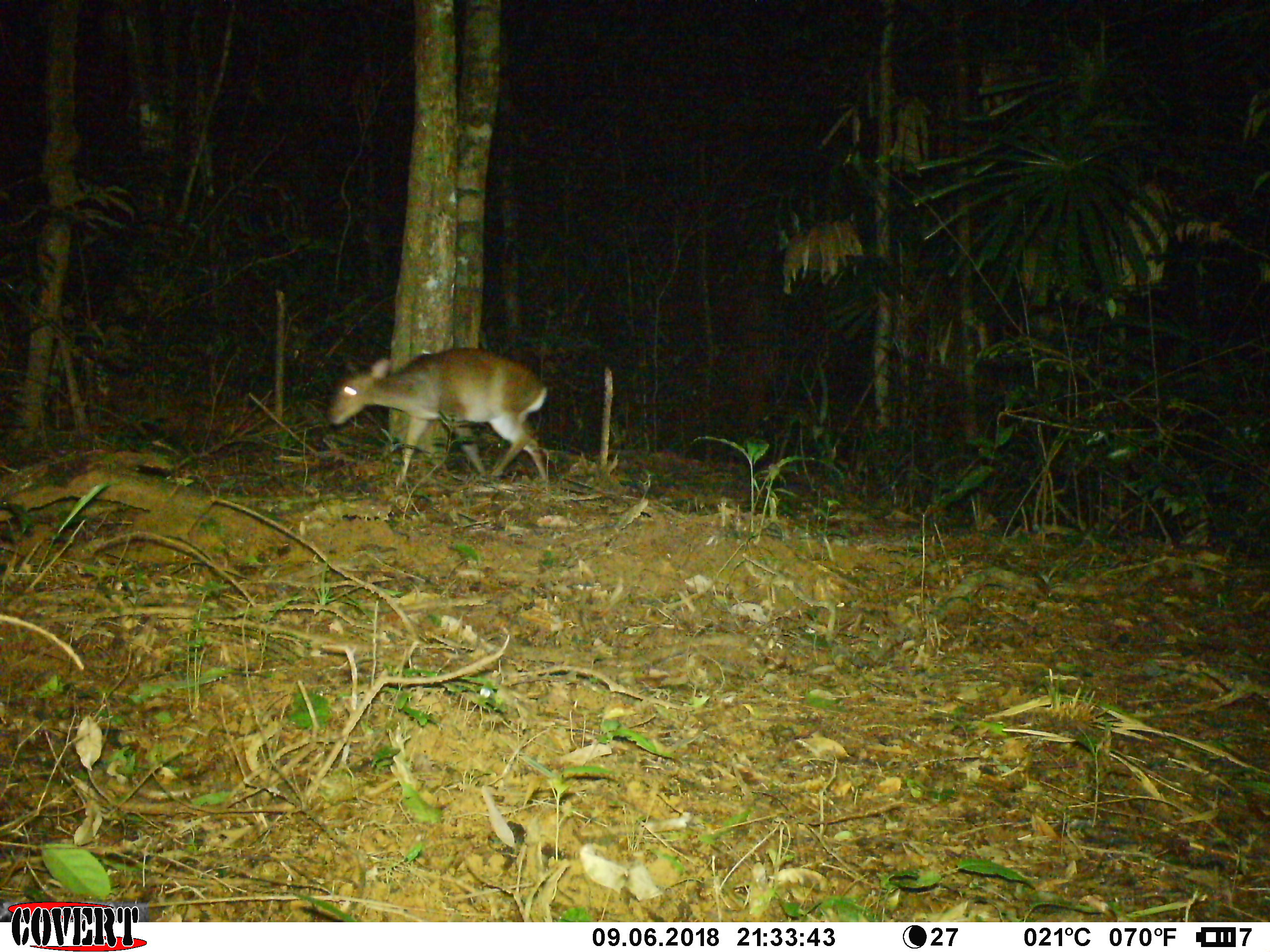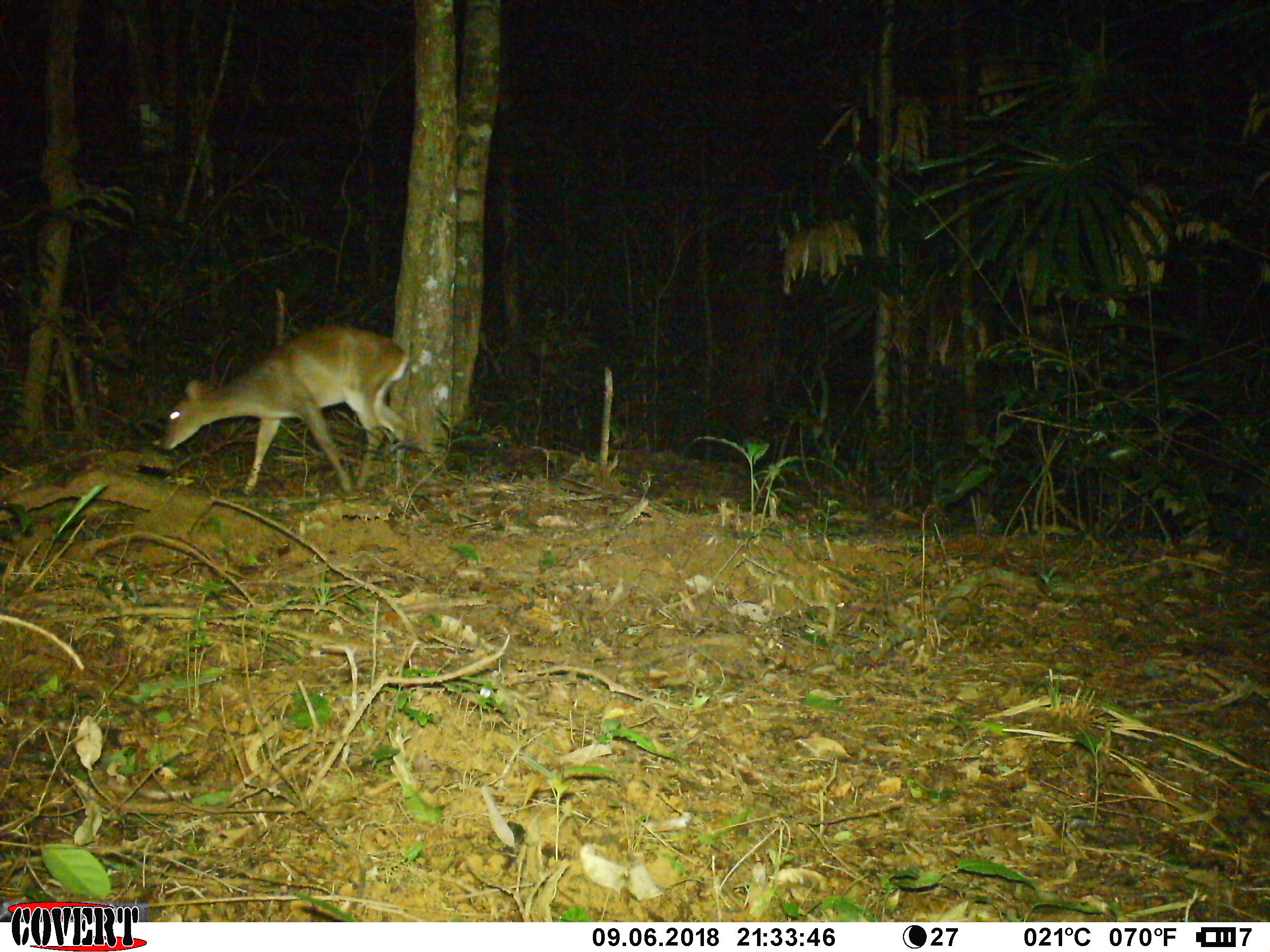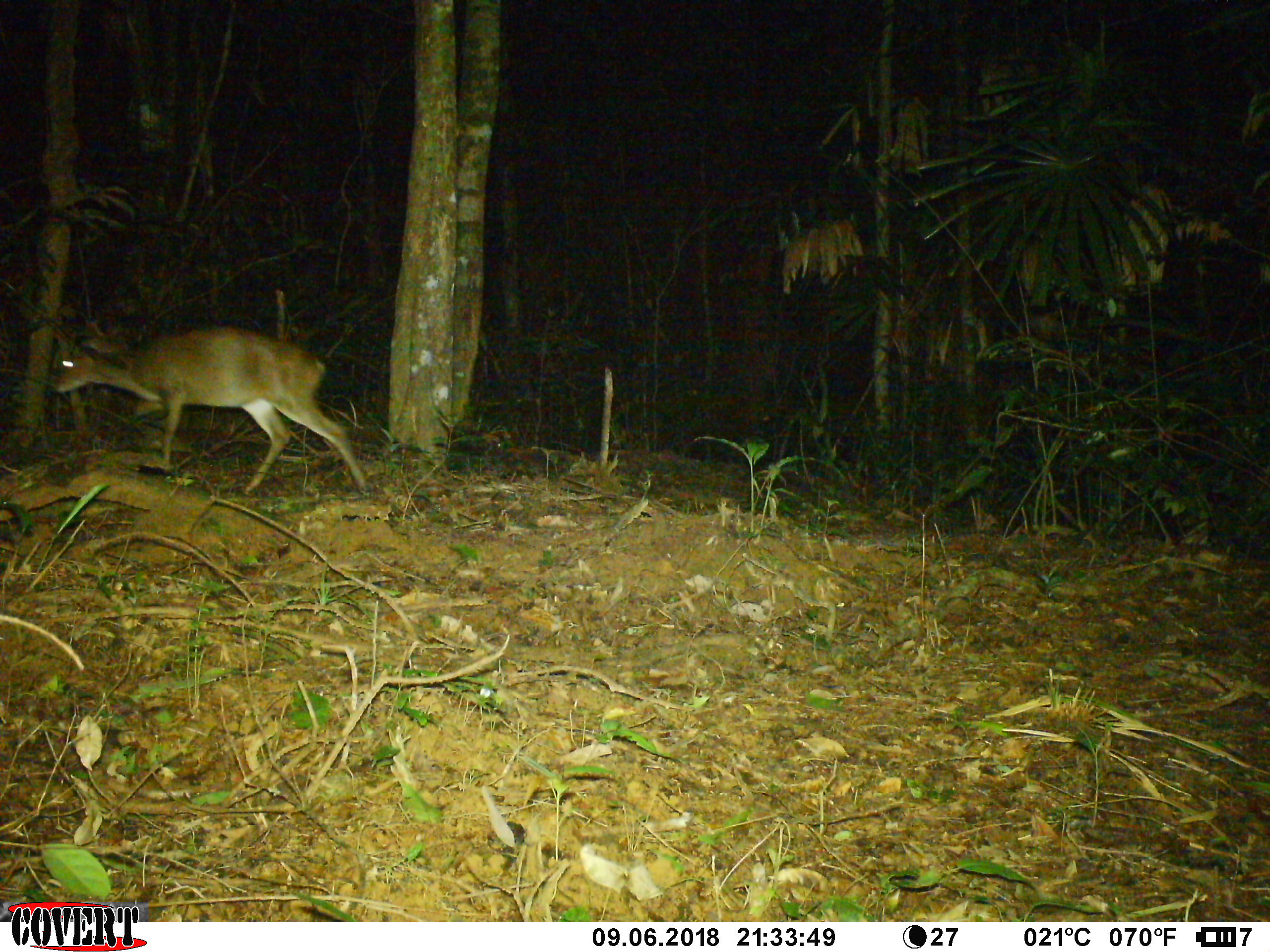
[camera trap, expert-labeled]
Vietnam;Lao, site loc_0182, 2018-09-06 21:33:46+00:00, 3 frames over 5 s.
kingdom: Animalia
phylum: Chordata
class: Mammalia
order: Artiodactyla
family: Cervidae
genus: Muntiacus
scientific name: Muntiacus vuquangensis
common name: large-antlered muntjac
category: large antlered muntjac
Large antlered muntjac (large-antlered muntjac) (Muntiacus vuquangensis). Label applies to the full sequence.